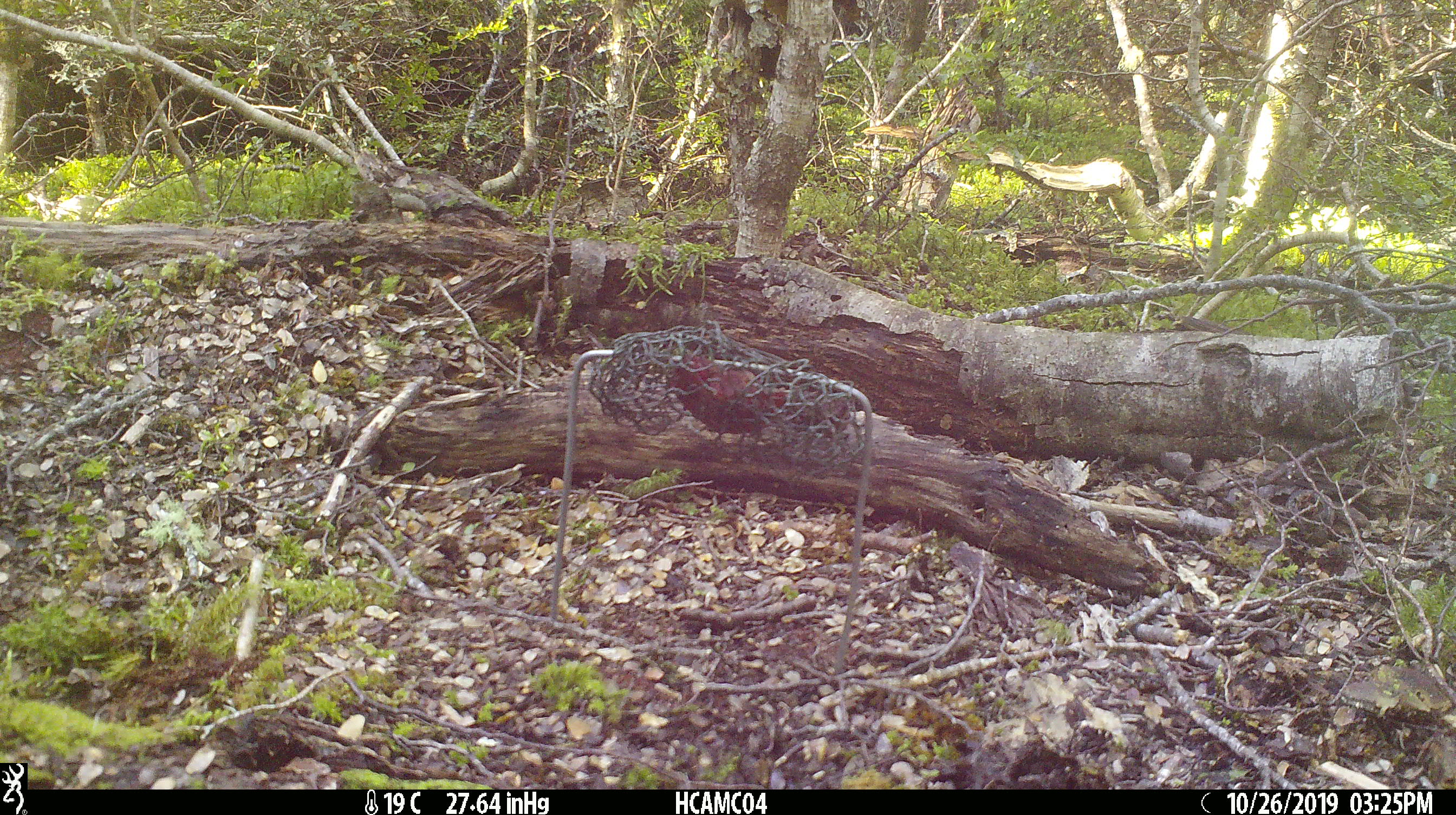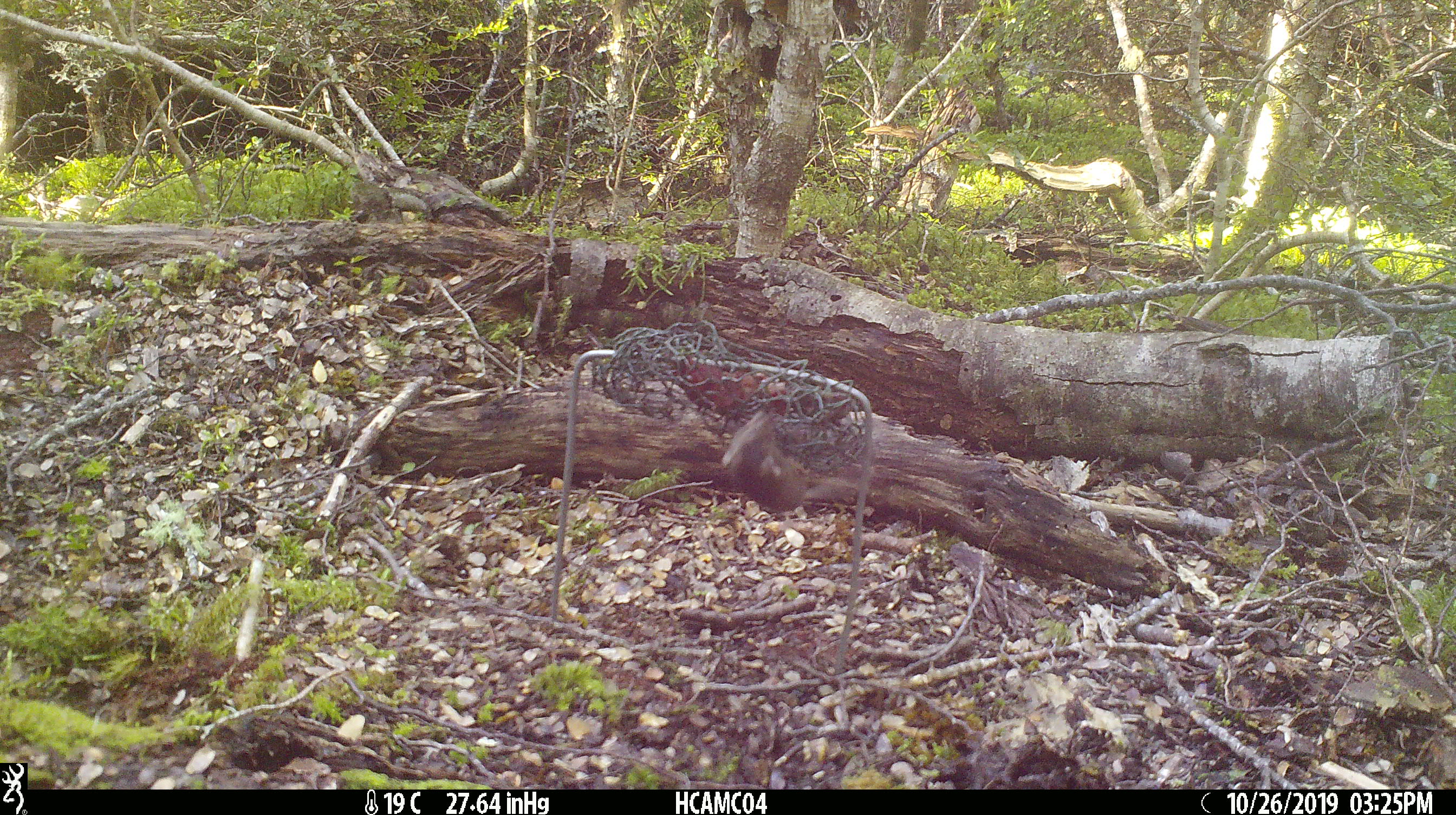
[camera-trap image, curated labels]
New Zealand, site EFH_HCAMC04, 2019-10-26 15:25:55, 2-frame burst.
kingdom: Animalia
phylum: Chordata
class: Mammalia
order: Rodentia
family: Muridae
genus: Mus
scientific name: Mus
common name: mouse